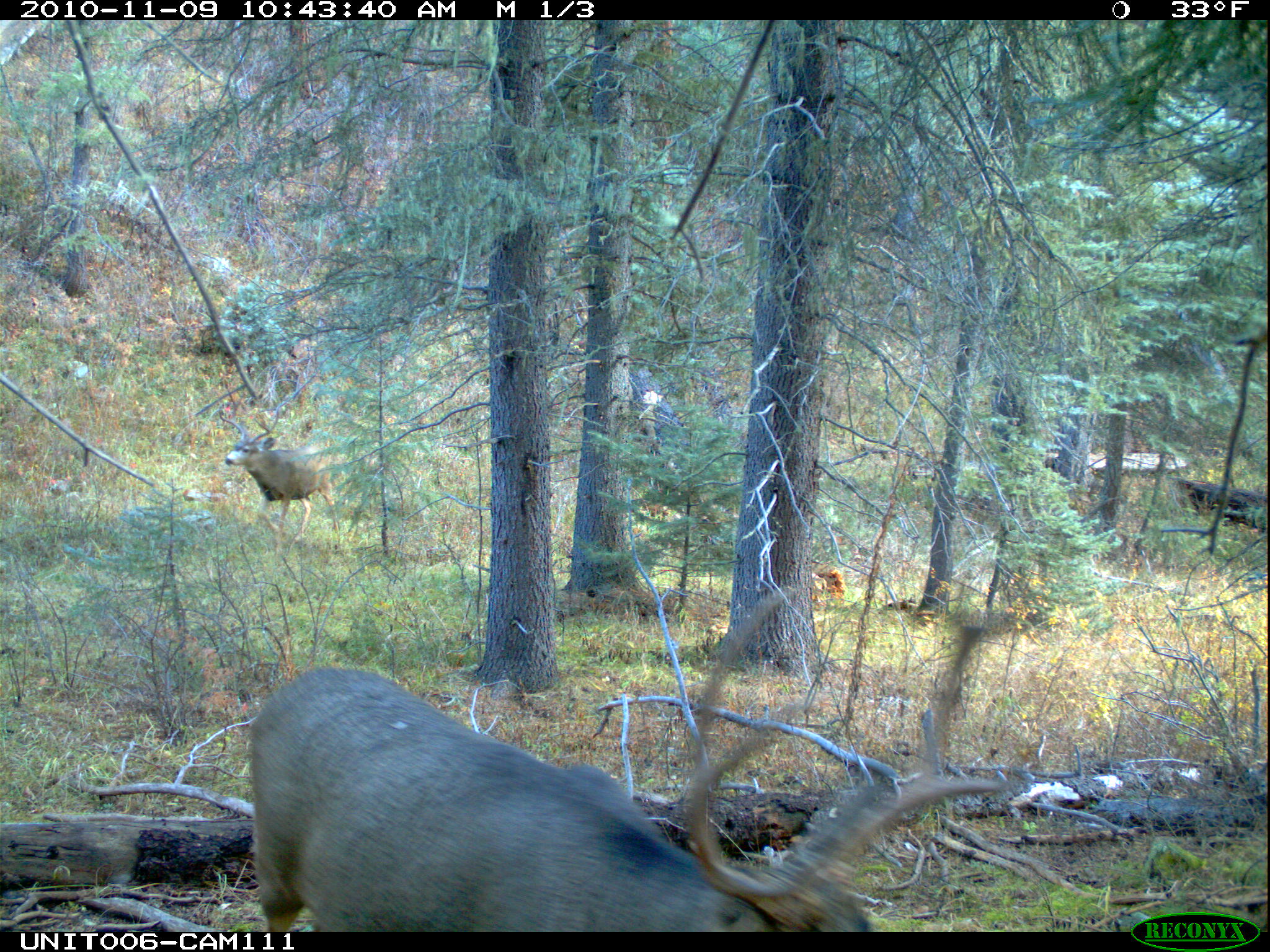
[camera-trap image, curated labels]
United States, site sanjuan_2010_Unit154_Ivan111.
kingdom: Animalia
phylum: Chordata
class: Mammalia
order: Artiodactyla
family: Cervidae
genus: Odocoileus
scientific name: Odocoileus hemionus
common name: mule deer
Odocoileus hemionus (mule deer).